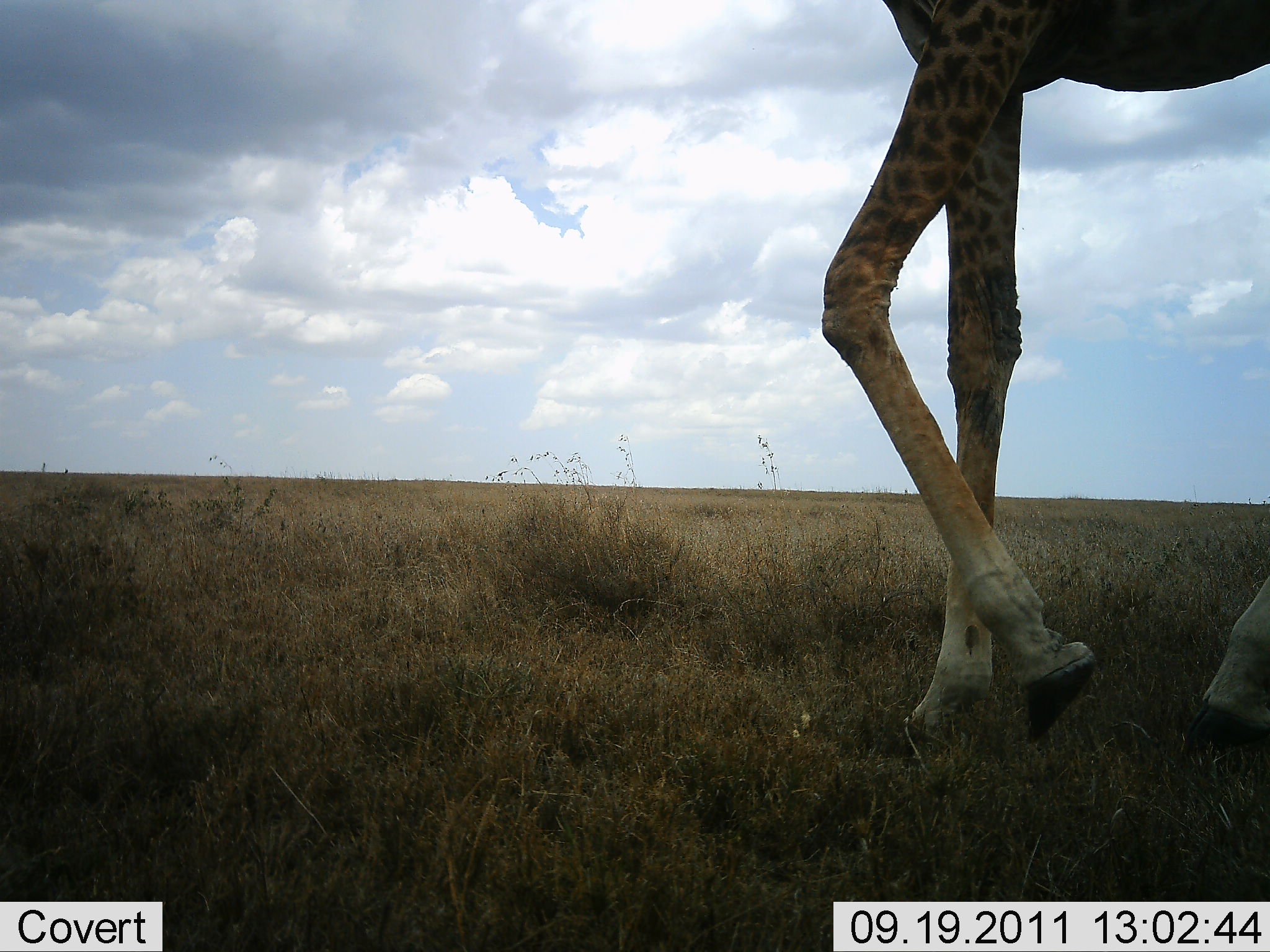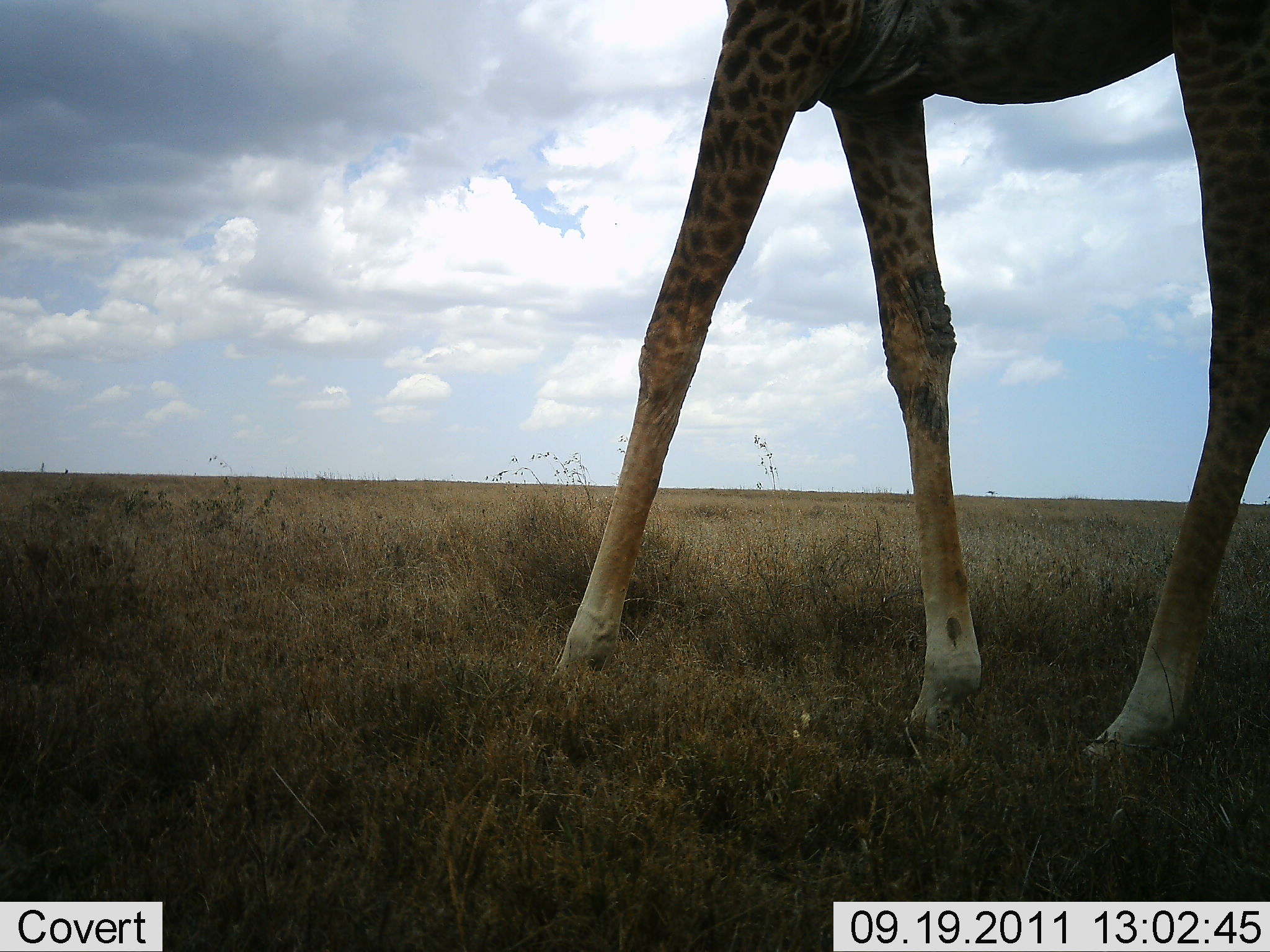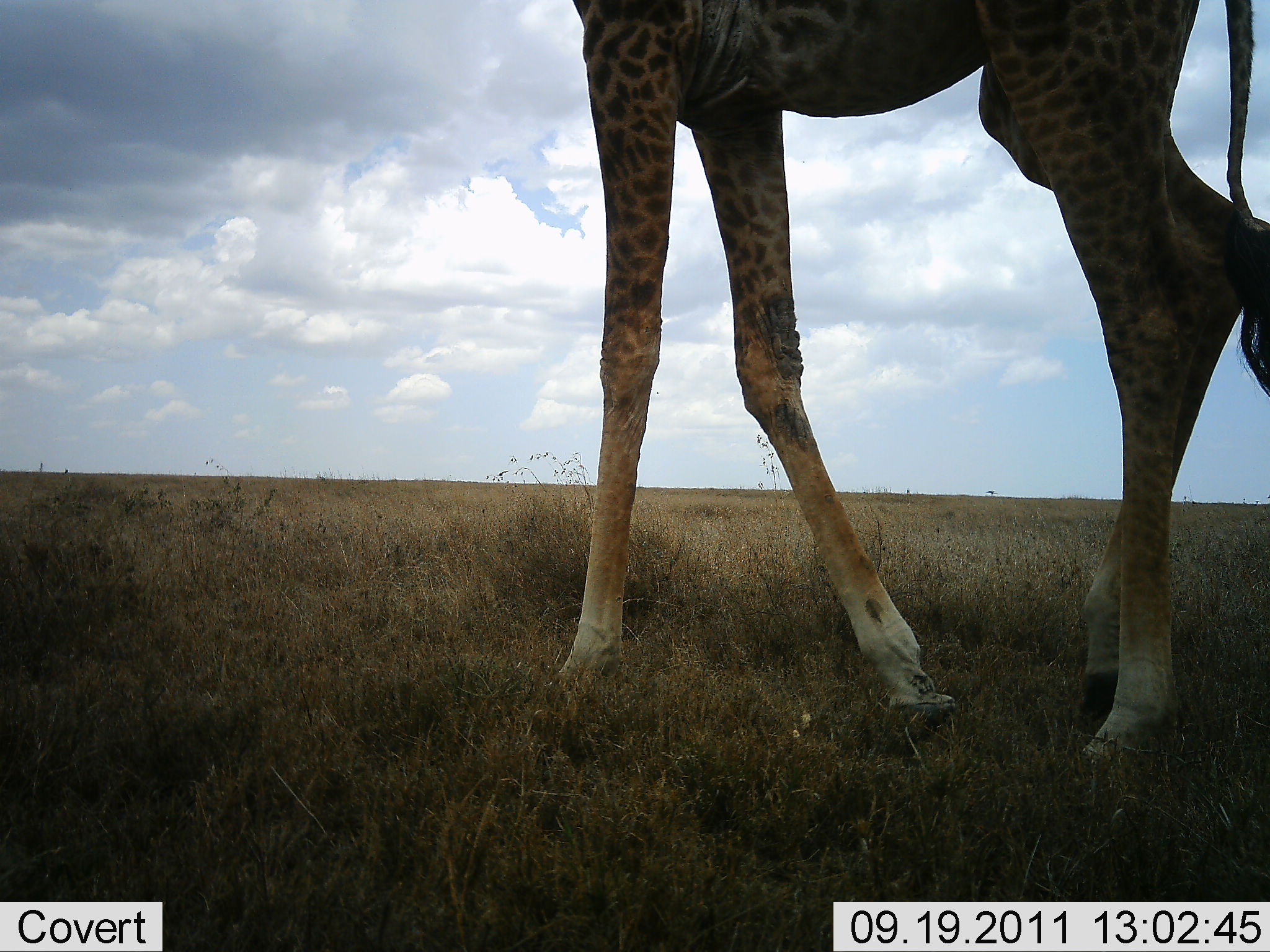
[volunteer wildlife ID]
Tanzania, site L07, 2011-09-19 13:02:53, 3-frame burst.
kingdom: Animalia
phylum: Chordata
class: Mammalia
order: Artiodactyla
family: Giraffidae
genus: Giraffa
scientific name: Giraffa camelopardalis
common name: giraffe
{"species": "giraffe (Giraffa camelopardalis)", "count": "1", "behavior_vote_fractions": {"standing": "15%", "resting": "0%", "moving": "85%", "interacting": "0%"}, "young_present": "0%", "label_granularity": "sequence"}